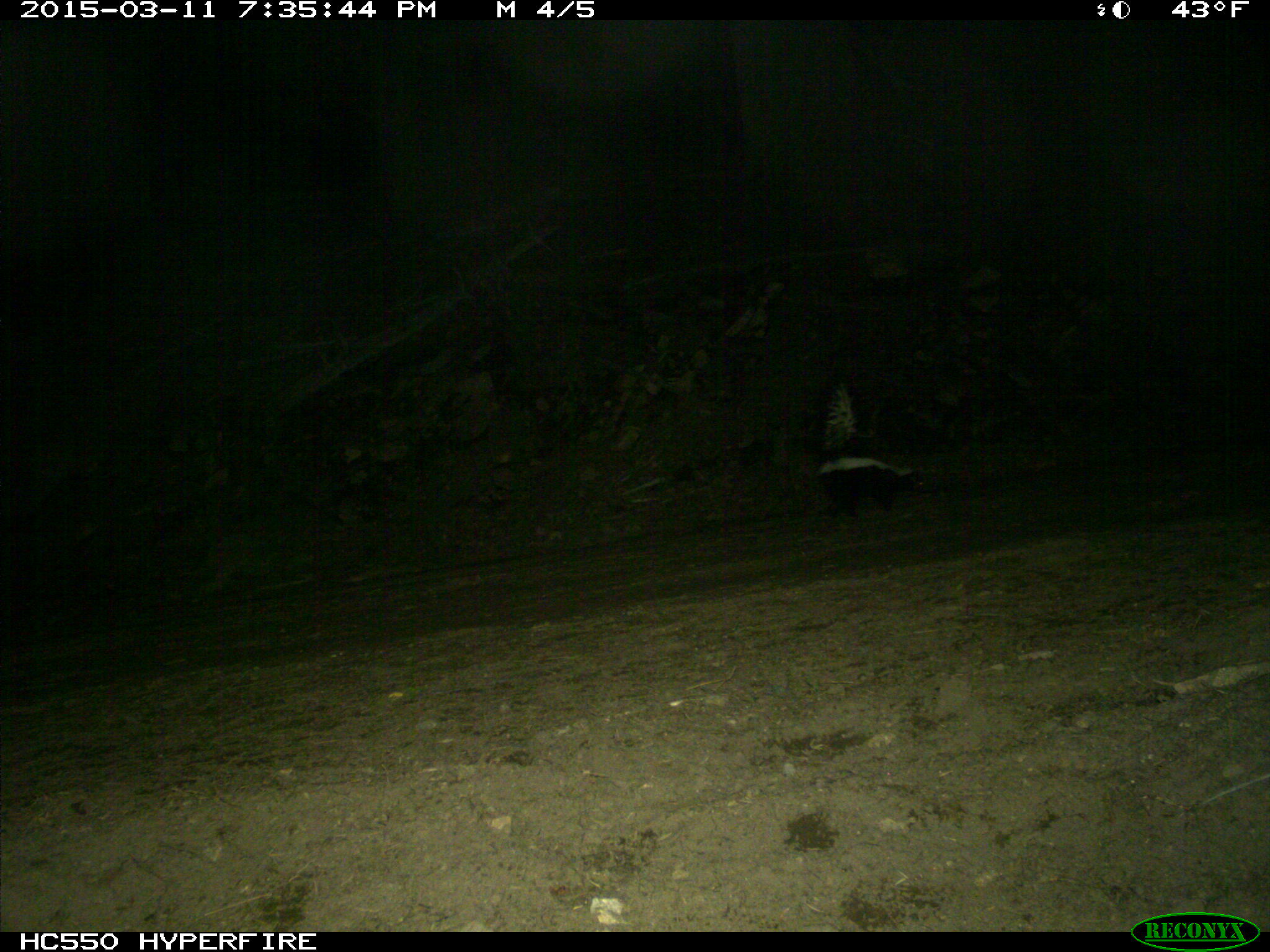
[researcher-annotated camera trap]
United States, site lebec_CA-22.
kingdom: Animalia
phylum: Chordata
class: Mammalia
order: Carnivora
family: Mephitidae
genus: Mephitis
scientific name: Mephitis mephitis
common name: striped skunk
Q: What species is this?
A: Mephitis mephitis (striped skunk).